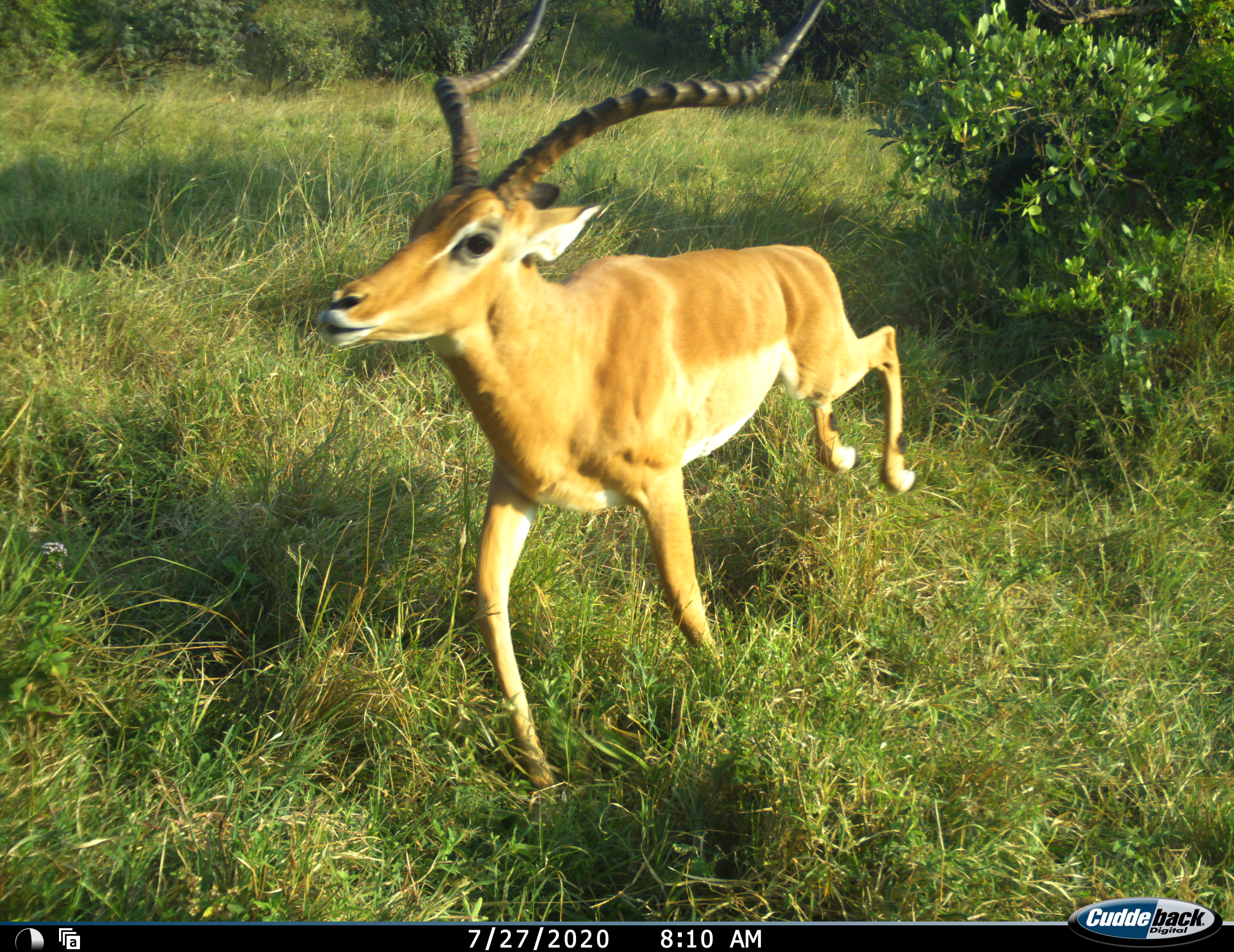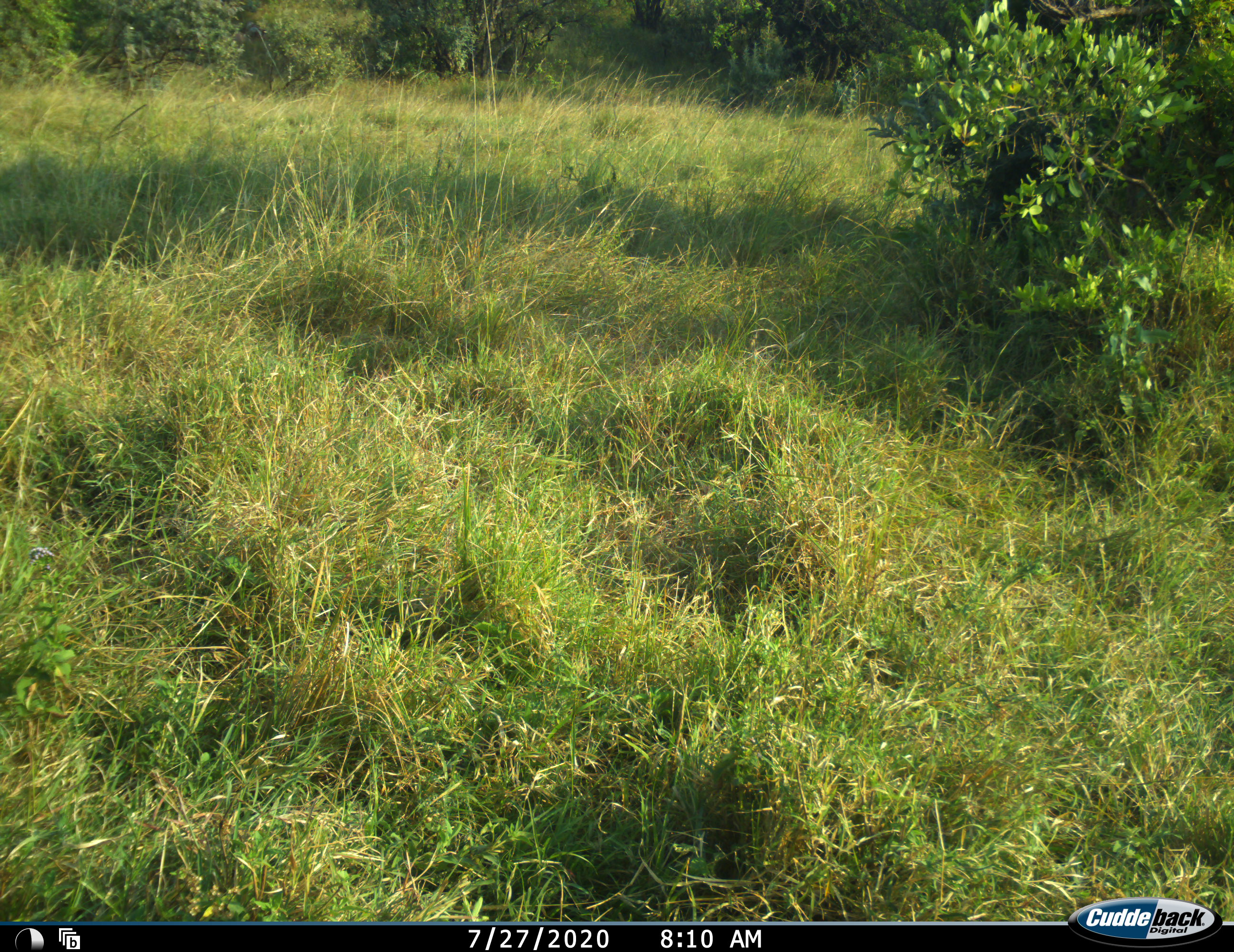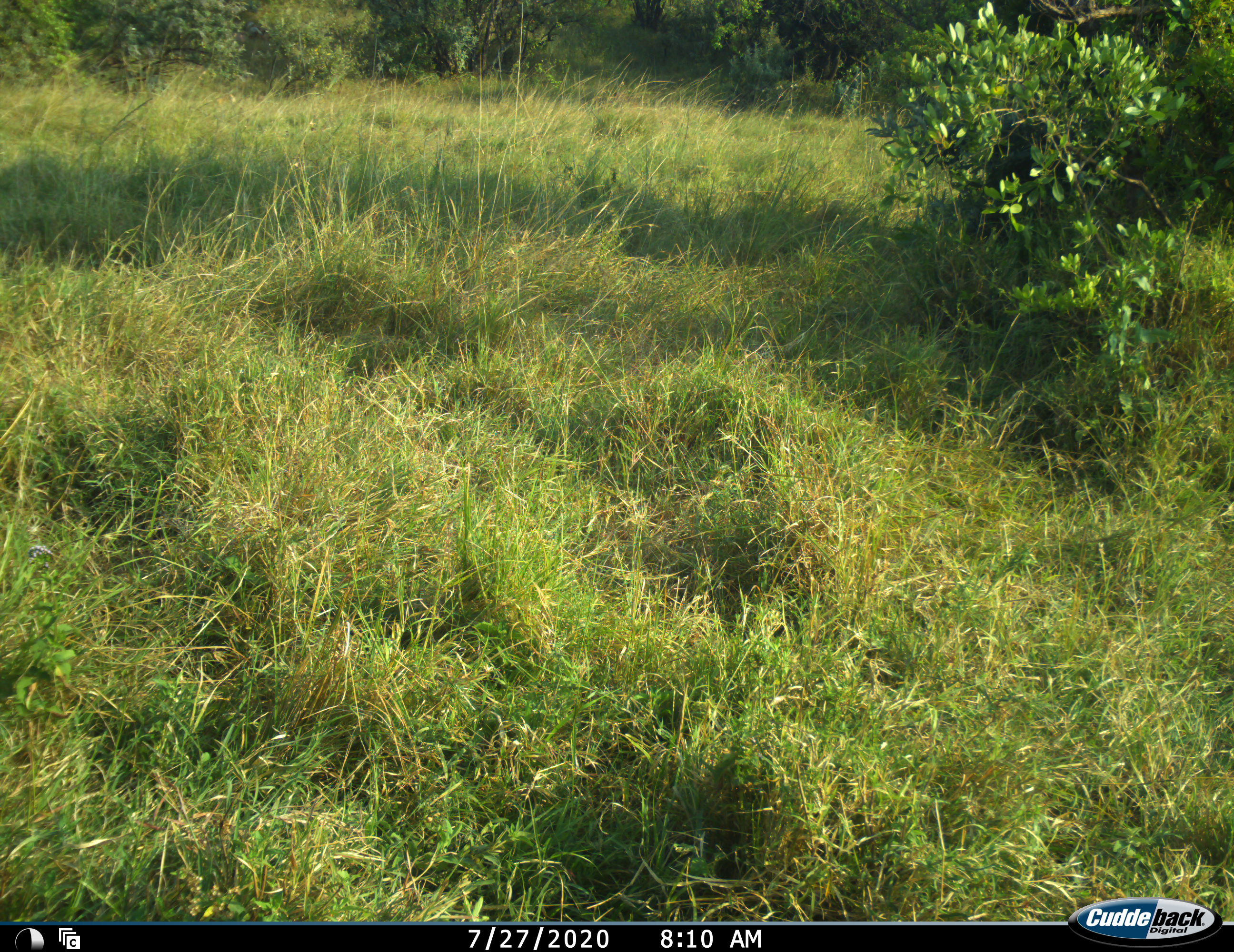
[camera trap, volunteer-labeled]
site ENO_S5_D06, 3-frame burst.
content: unidentified animal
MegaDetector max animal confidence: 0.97